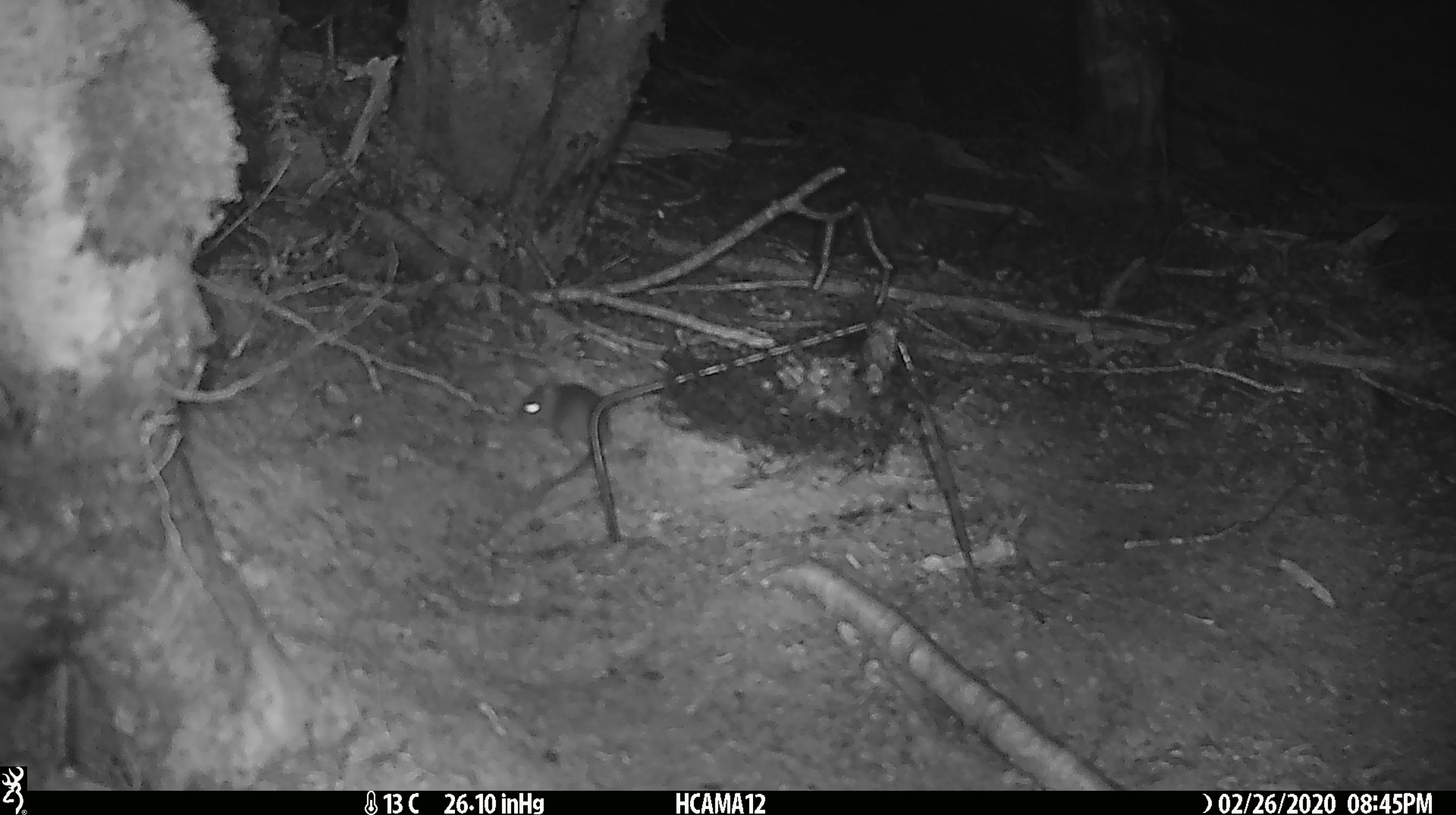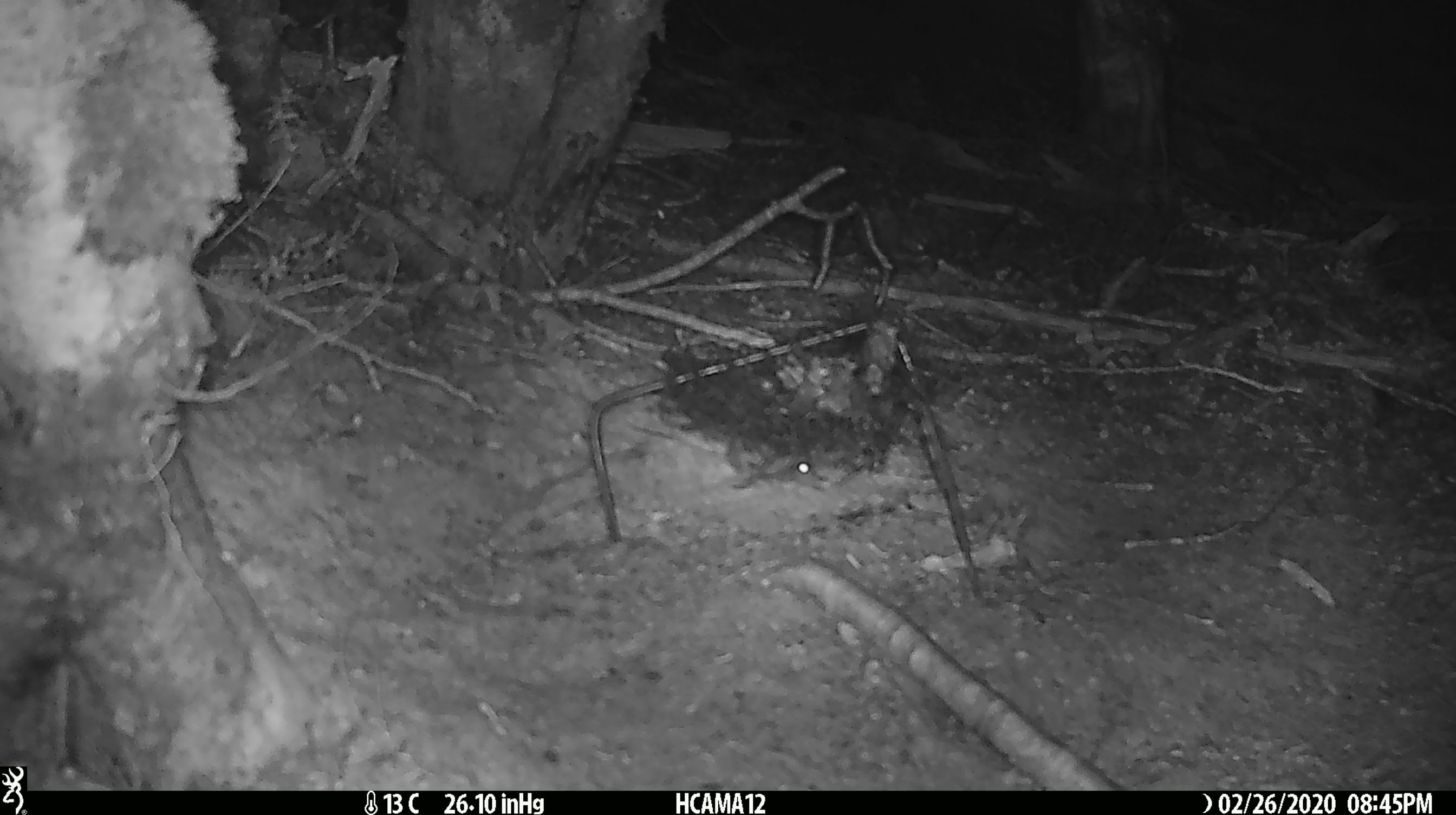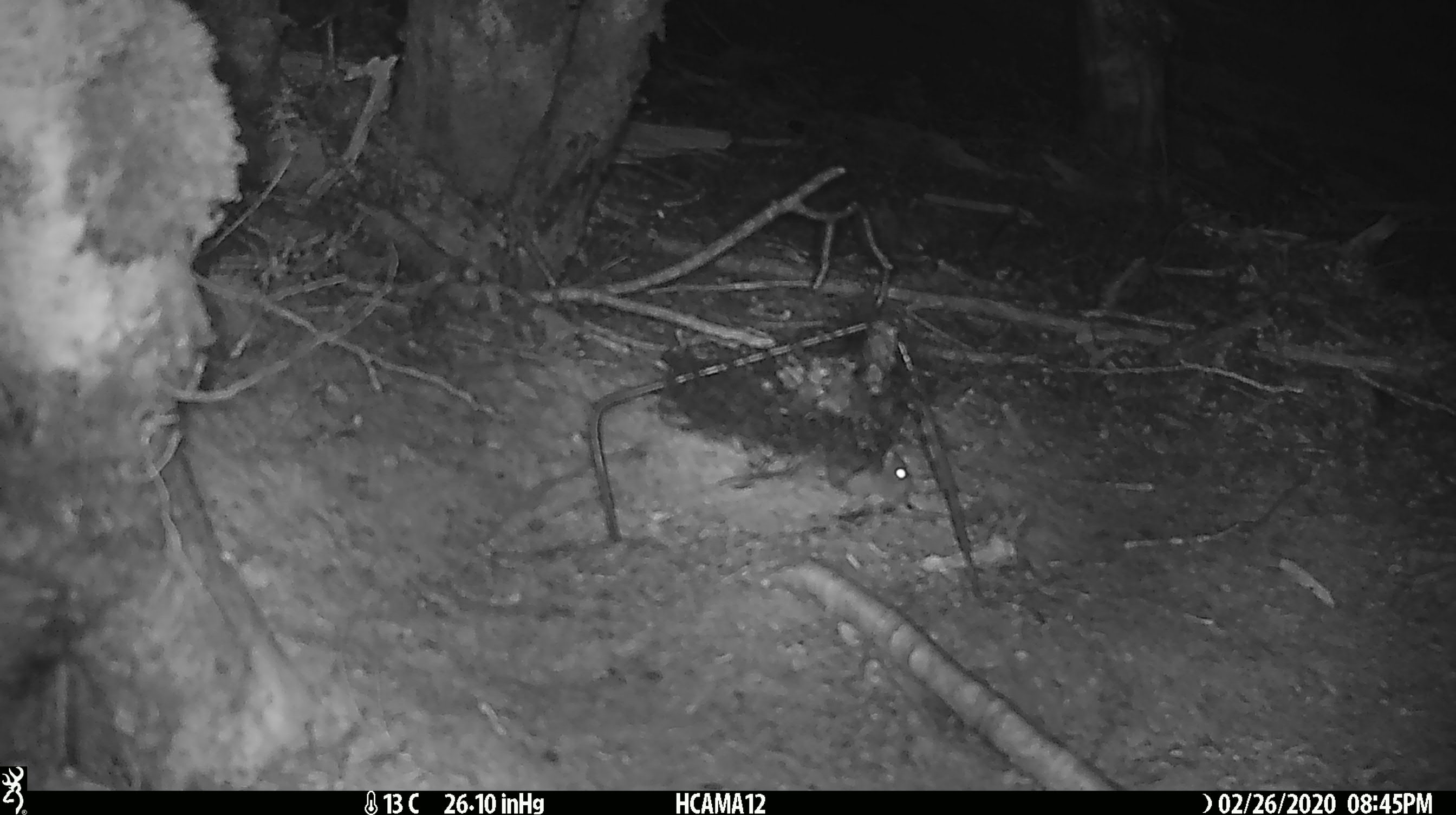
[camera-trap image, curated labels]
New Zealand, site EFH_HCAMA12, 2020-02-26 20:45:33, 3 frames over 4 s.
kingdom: Animalia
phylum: Chordata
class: Mammalia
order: Rodentia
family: Muridae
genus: Mus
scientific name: Mus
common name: mouse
Mouse (Mus).